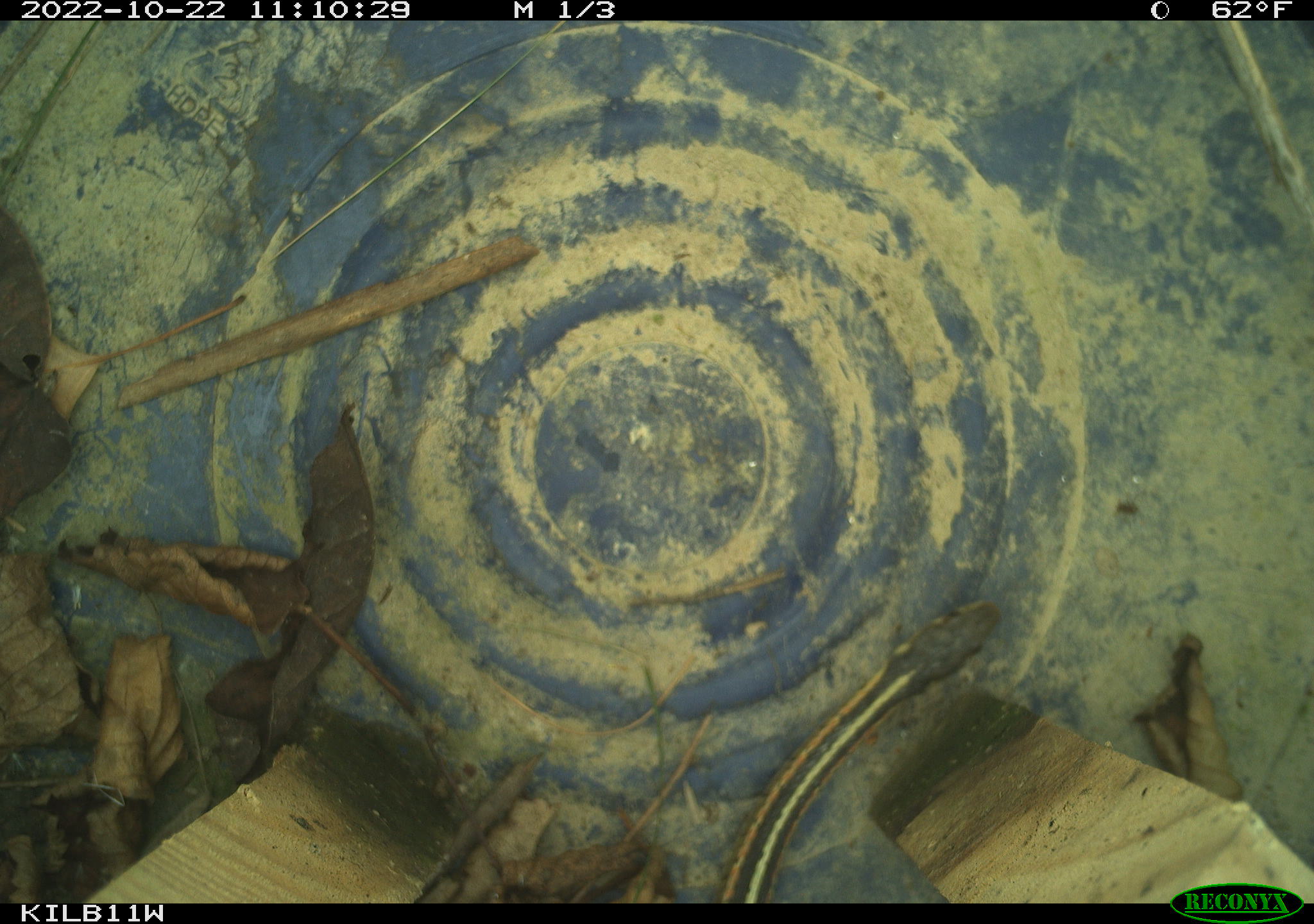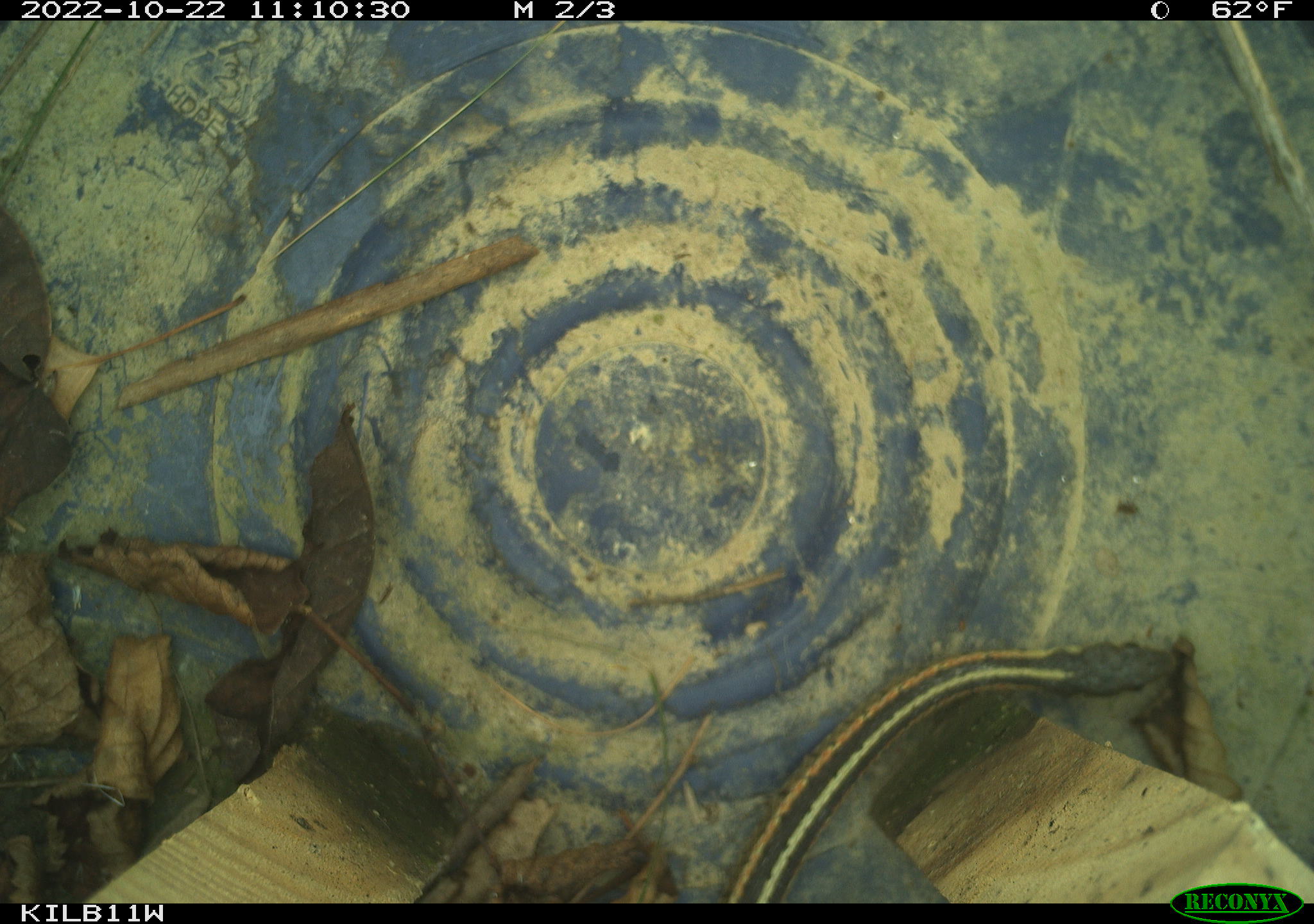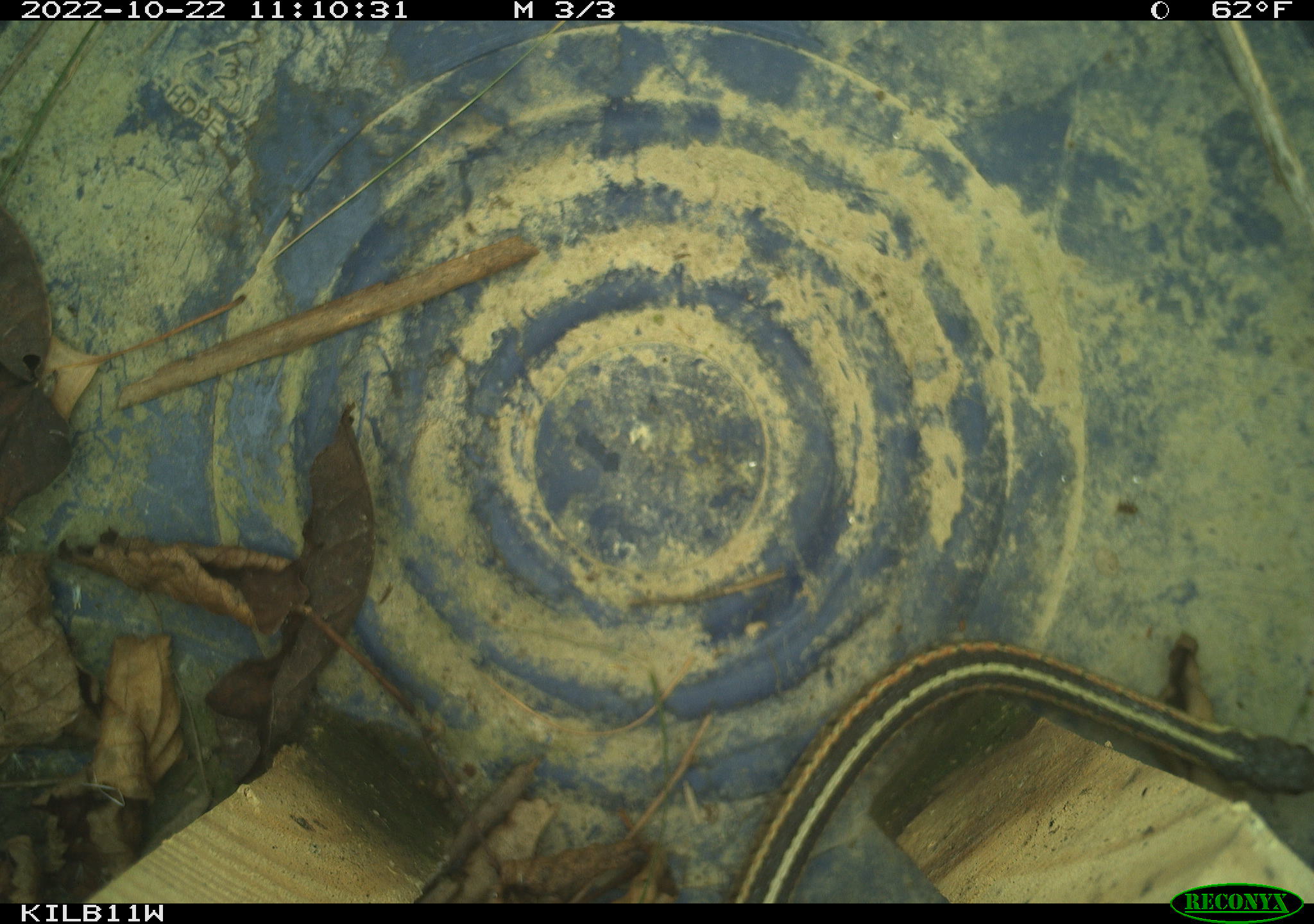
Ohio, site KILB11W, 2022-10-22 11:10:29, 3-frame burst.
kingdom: Animalia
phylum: Chordata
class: Reptilia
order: Squamata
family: Colubridae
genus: Thamnophis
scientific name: Thamnophis sirtalis sirtalis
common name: eastern gartersnake